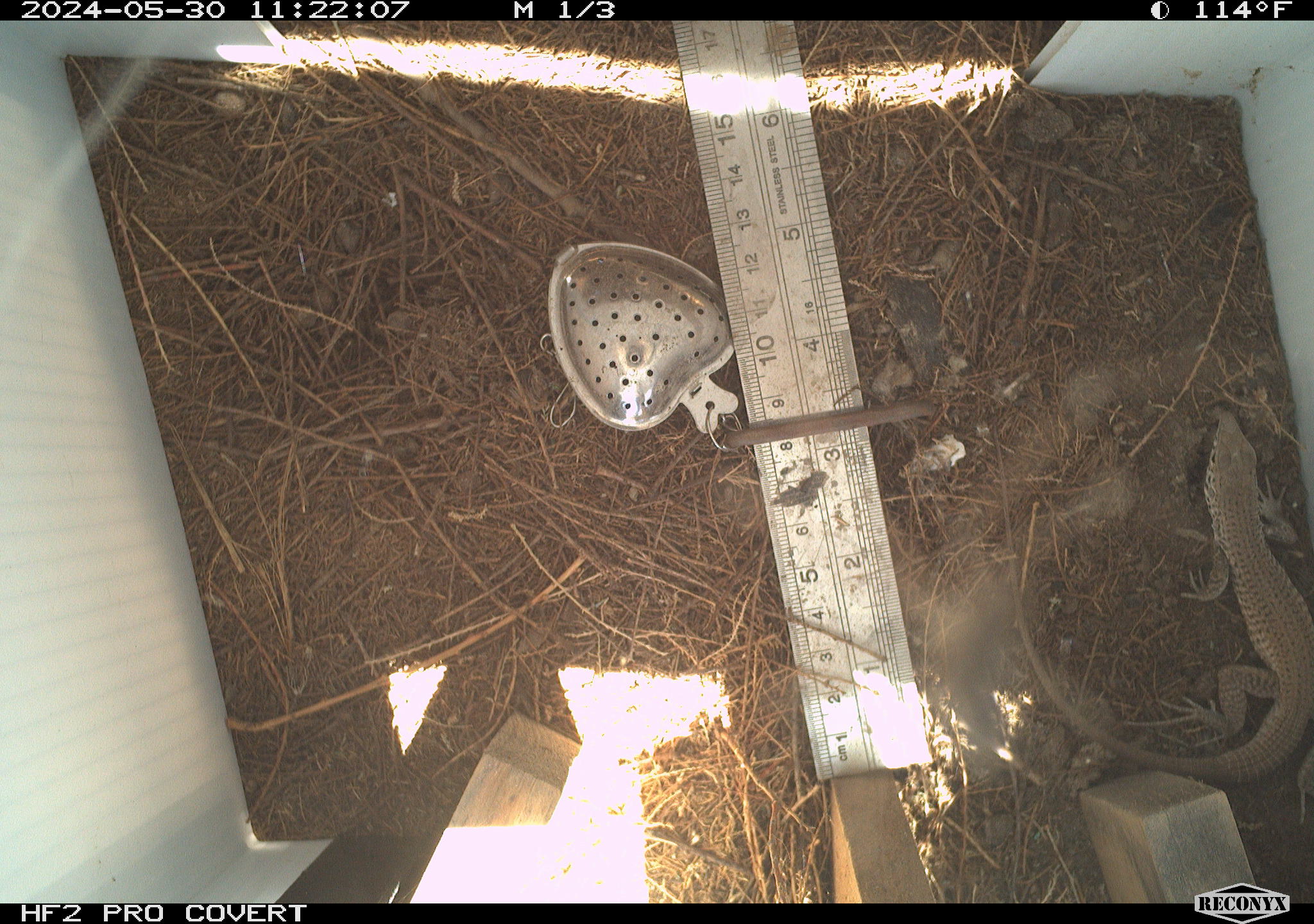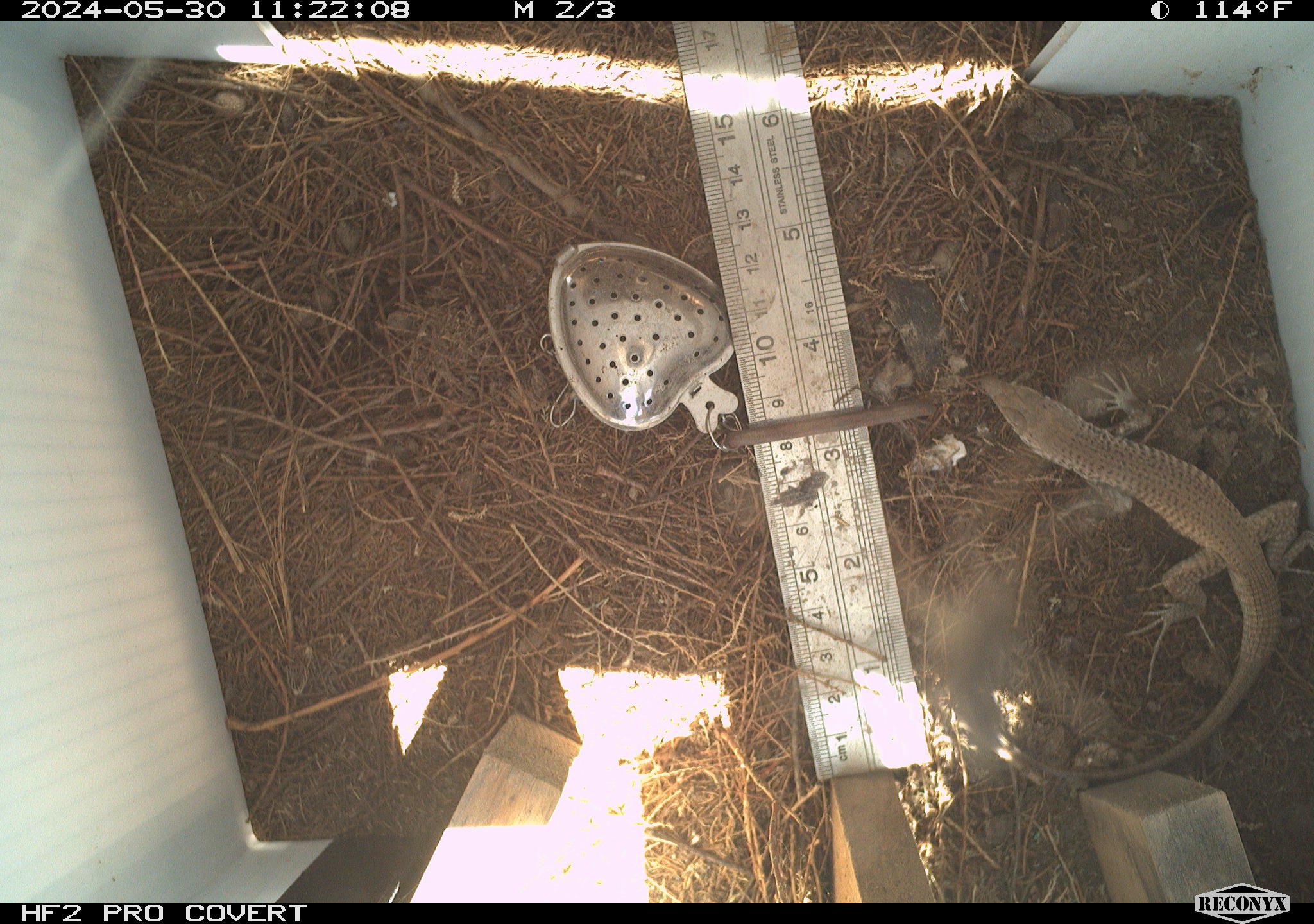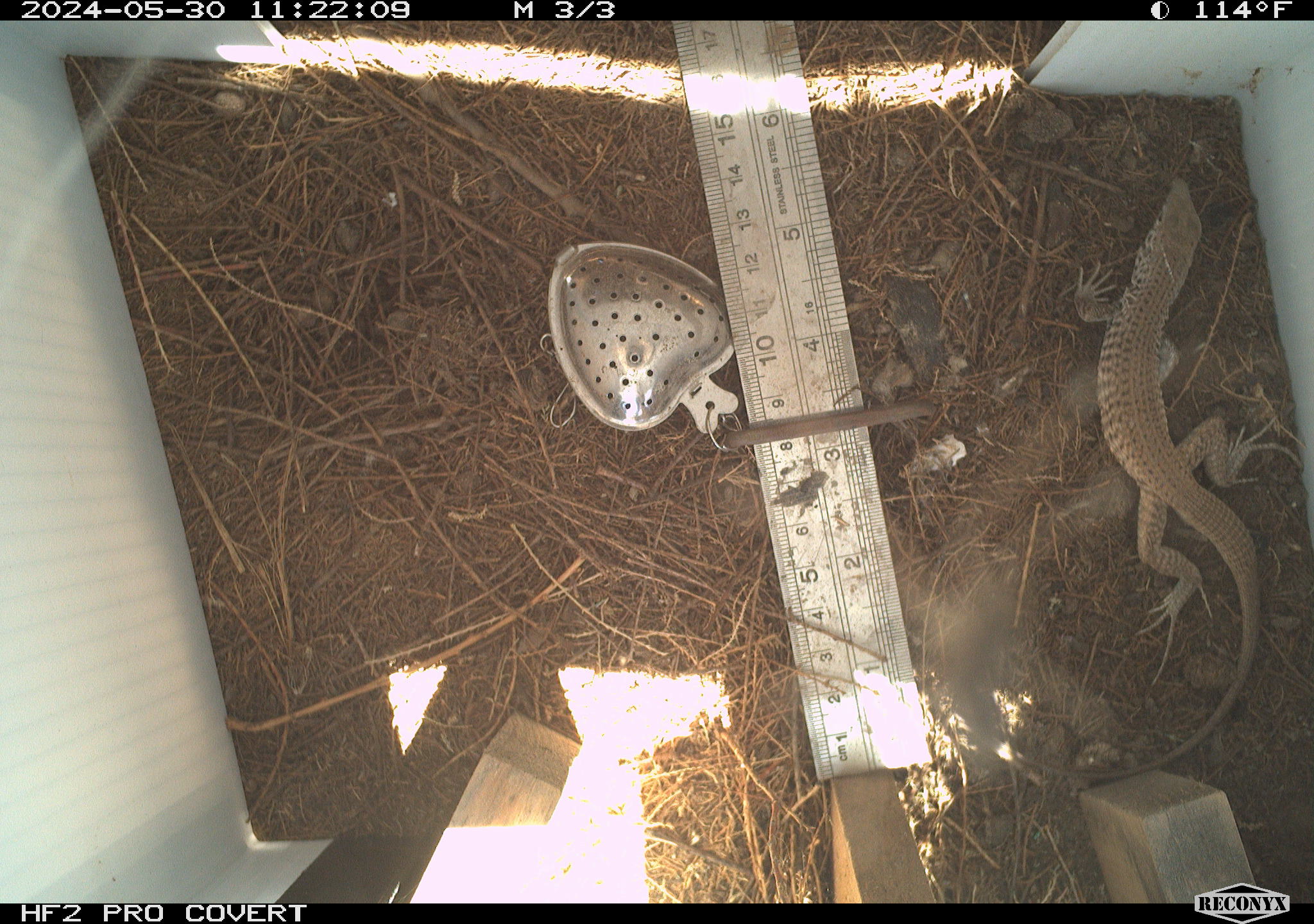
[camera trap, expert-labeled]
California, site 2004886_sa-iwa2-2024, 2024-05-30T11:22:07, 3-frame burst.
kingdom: Animalia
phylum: Chordata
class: Reptilia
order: Squamata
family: Teiidae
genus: Aspidoscelis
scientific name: Aspidoscelis tigris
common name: western whiptail